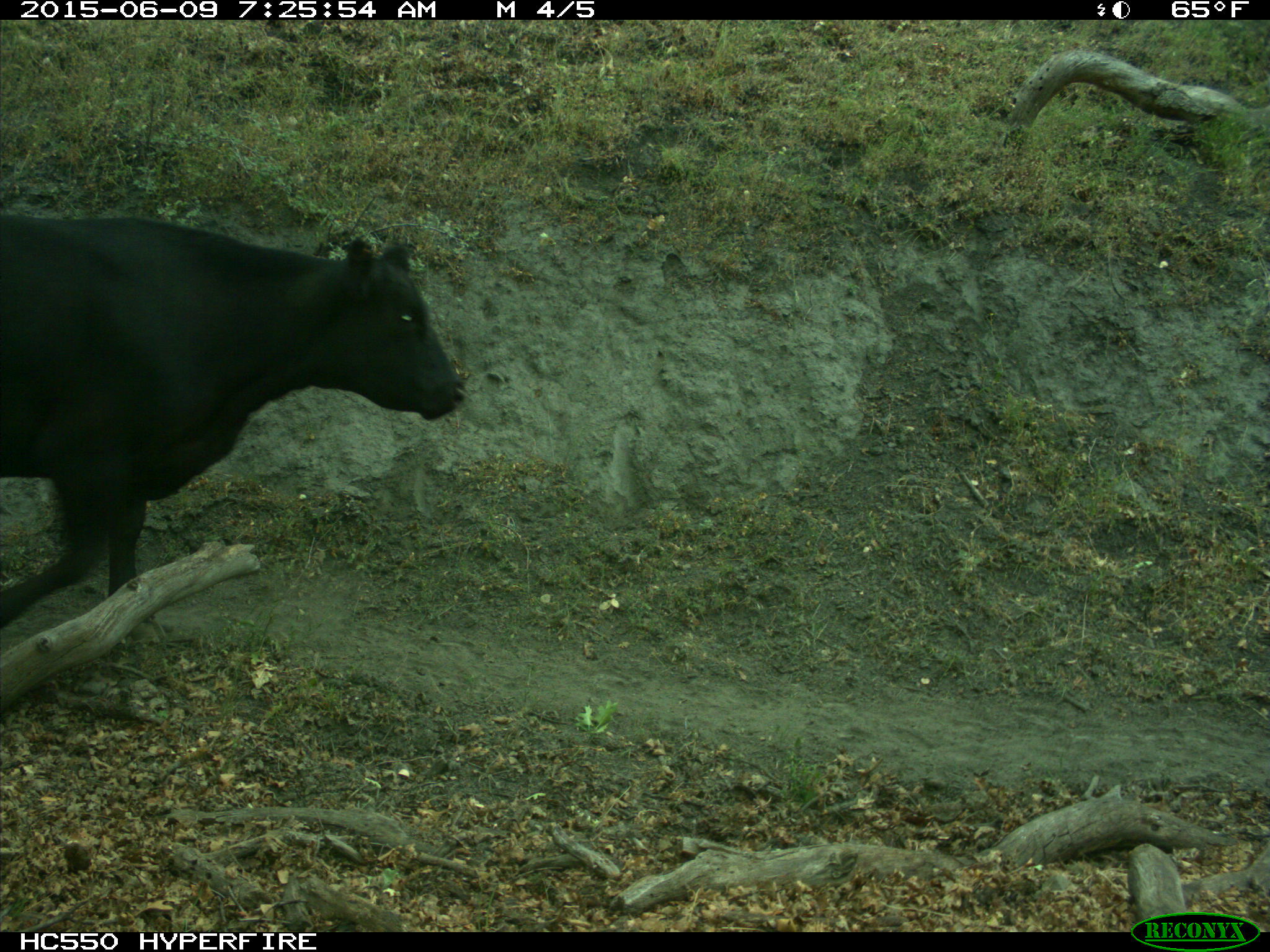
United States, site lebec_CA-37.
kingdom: Animalia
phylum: Chordata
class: Mammalia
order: Artiodactyla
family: Bovidae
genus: Bos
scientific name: Bos taurus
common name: domestic cow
Bos taurus (domestic cow).